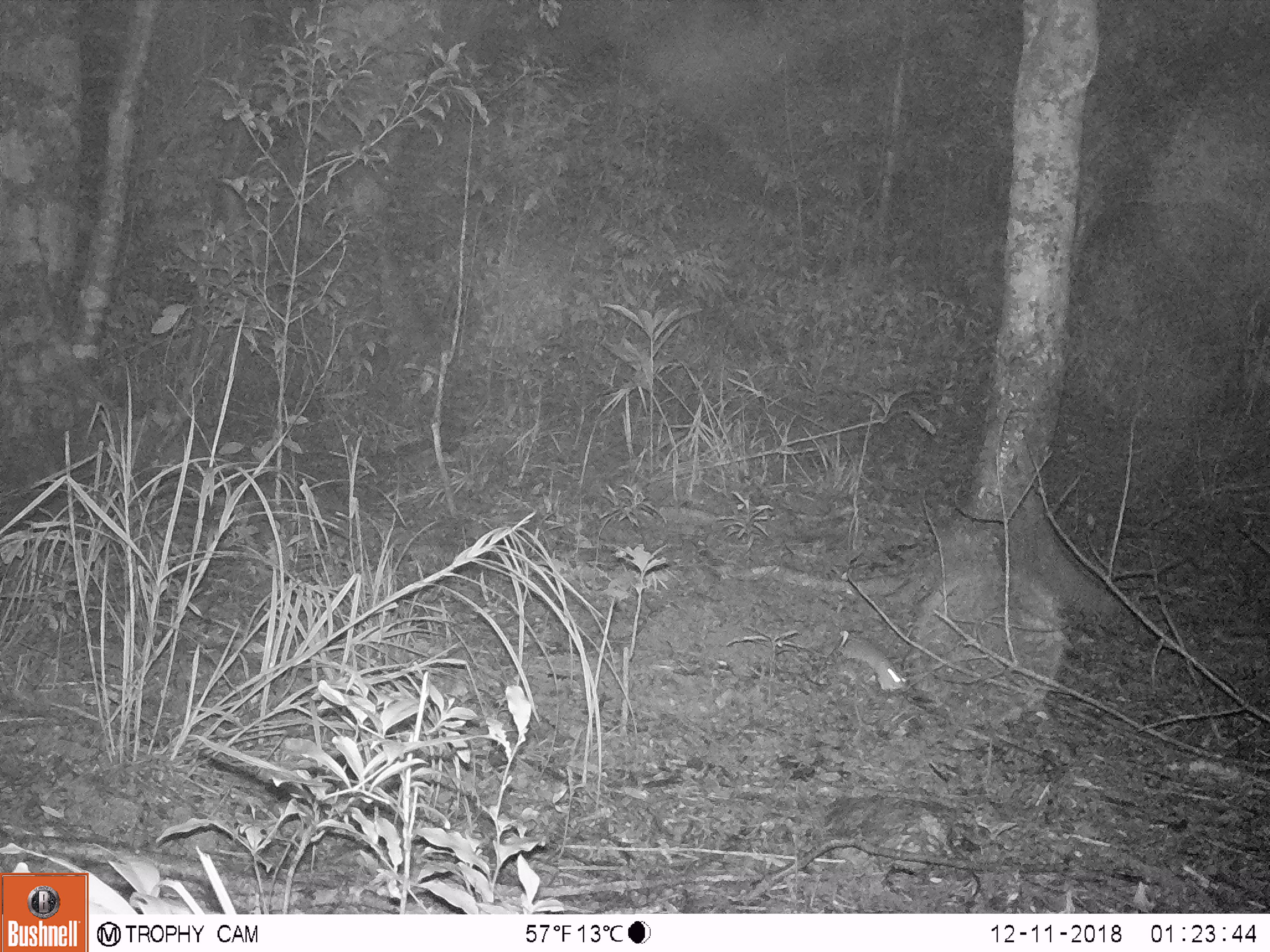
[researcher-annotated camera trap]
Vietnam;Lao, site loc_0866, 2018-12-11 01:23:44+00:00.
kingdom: Animalia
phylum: Chordata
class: Mammalia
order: Rodentia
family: Muridae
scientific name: Muridae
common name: old-world mice and rats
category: unidentified murid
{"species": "unidentified murid (old-world mice and rats) (Muridae)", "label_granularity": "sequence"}